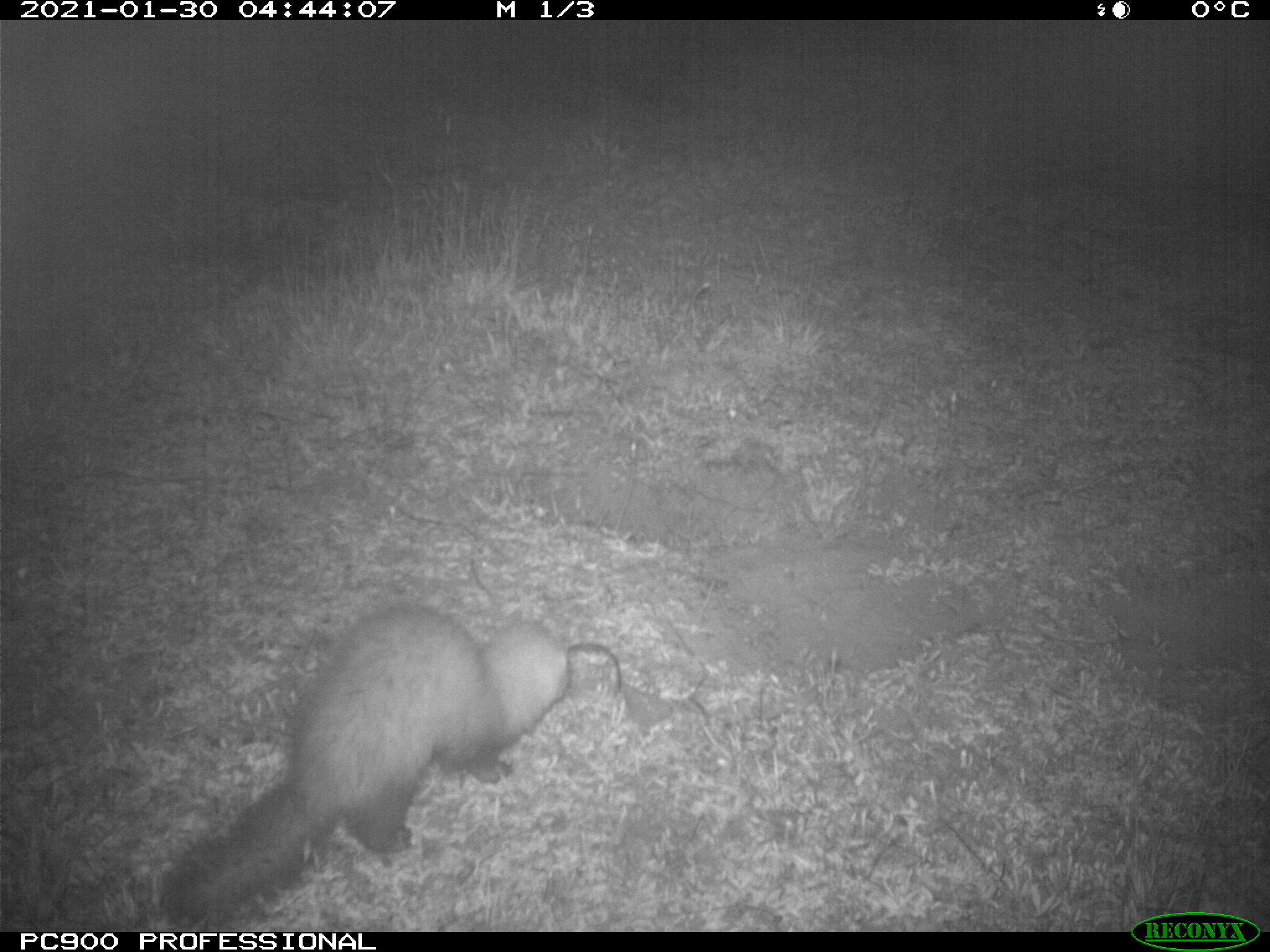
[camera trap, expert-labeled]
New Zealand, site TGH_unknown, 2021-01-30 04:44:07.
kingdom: Animalia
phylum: Chordata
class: Mammalia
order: Carnivora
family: Mustelidae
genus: Mustela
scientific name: Mustela furo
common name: ferret